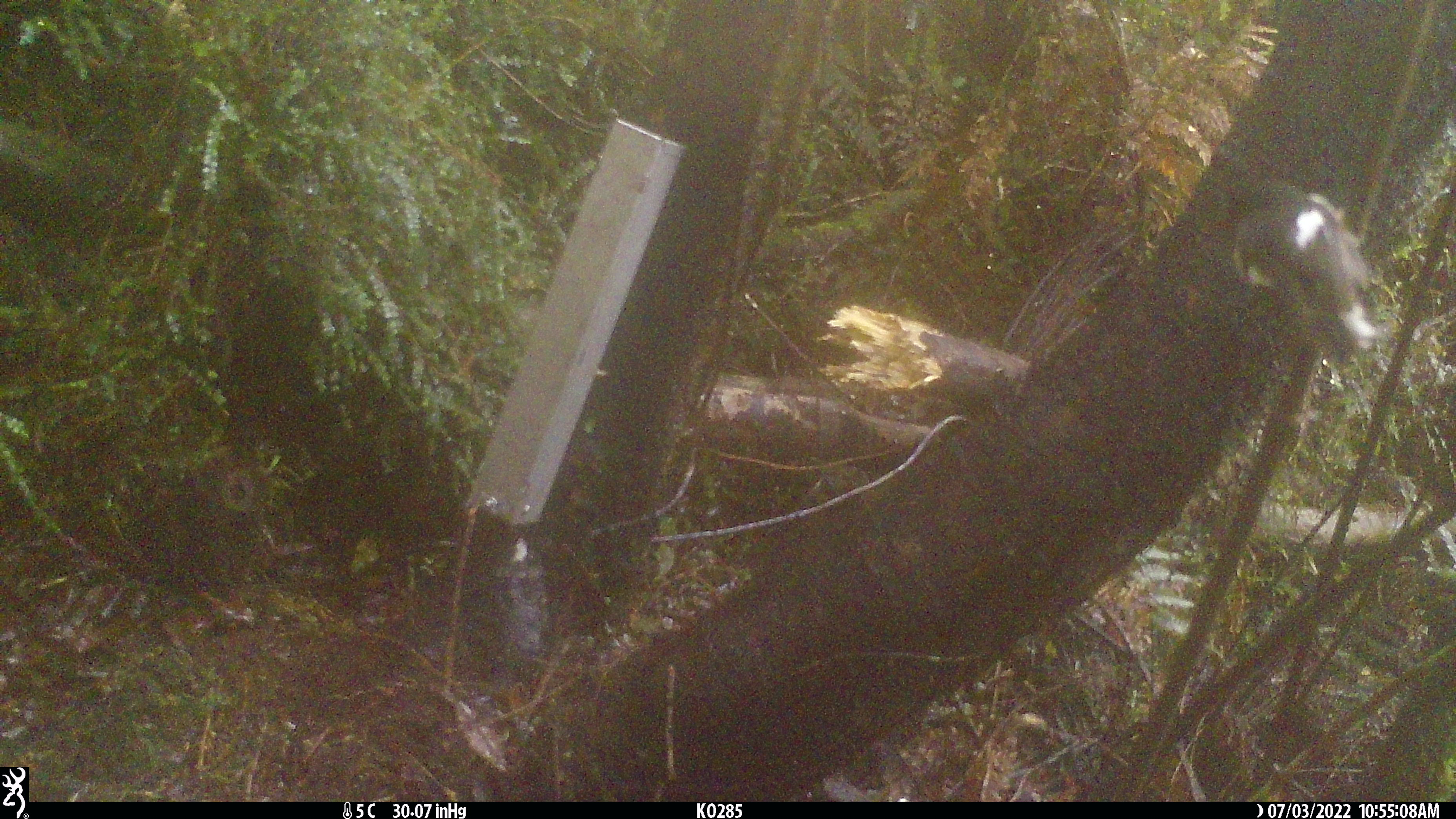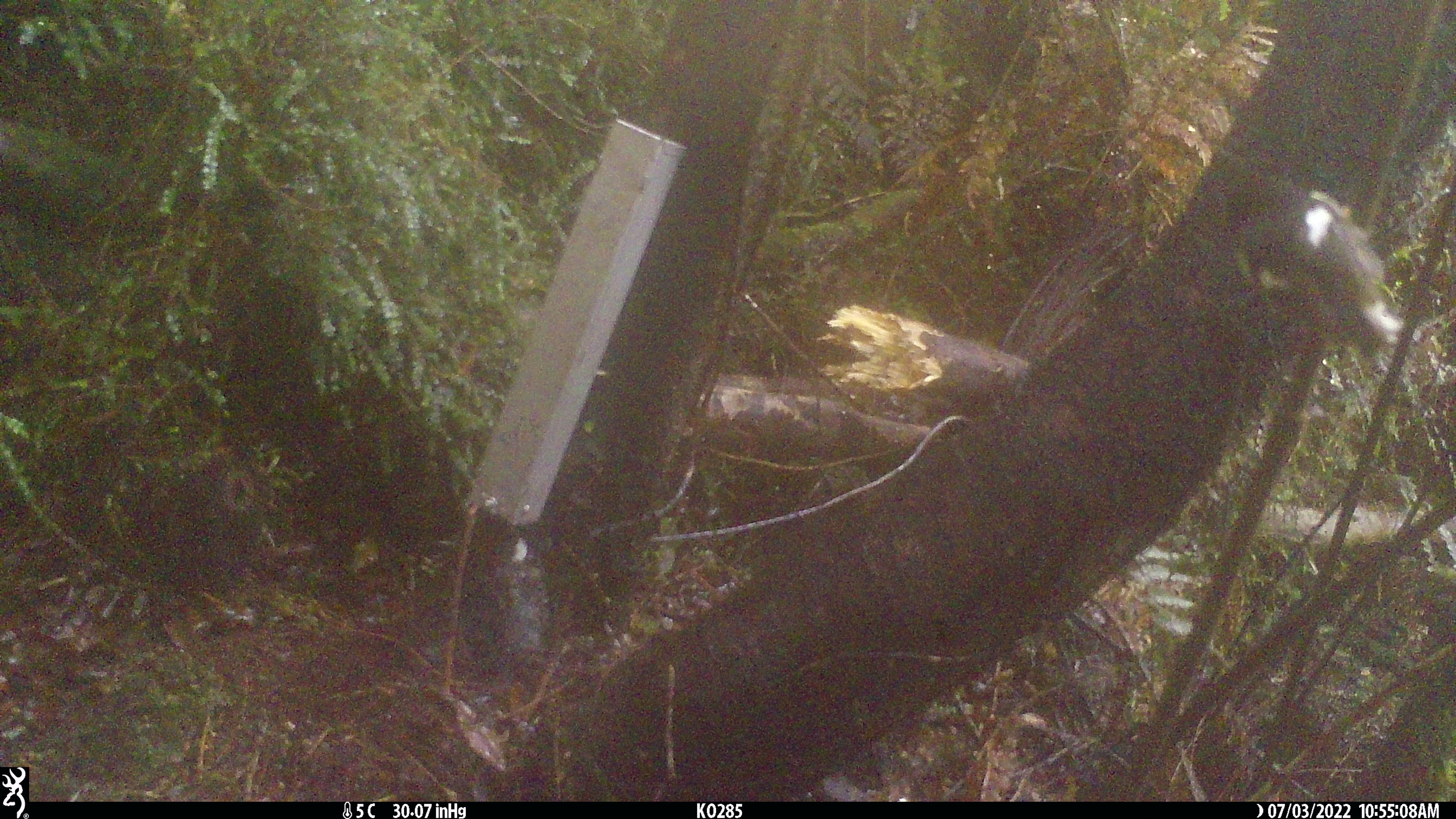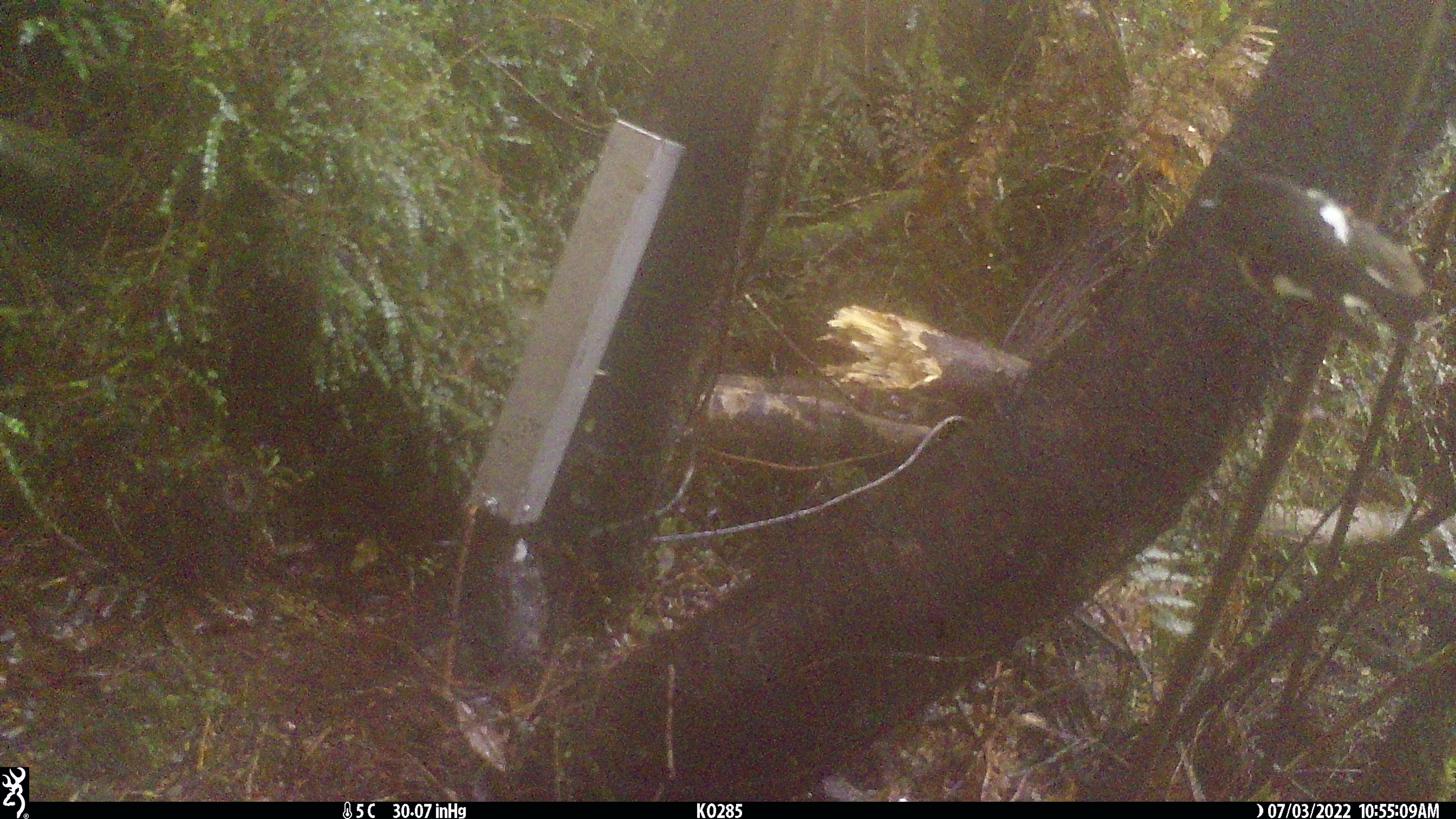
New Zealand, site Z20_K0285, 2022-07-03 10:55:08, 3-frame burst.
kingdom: Animalia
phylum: Chordata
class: Aves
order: Passeriformes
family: Petroicidae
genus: Petroica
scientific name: Petroica macrocephala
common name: tomtit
Tomtit (Petroica macrocephala).